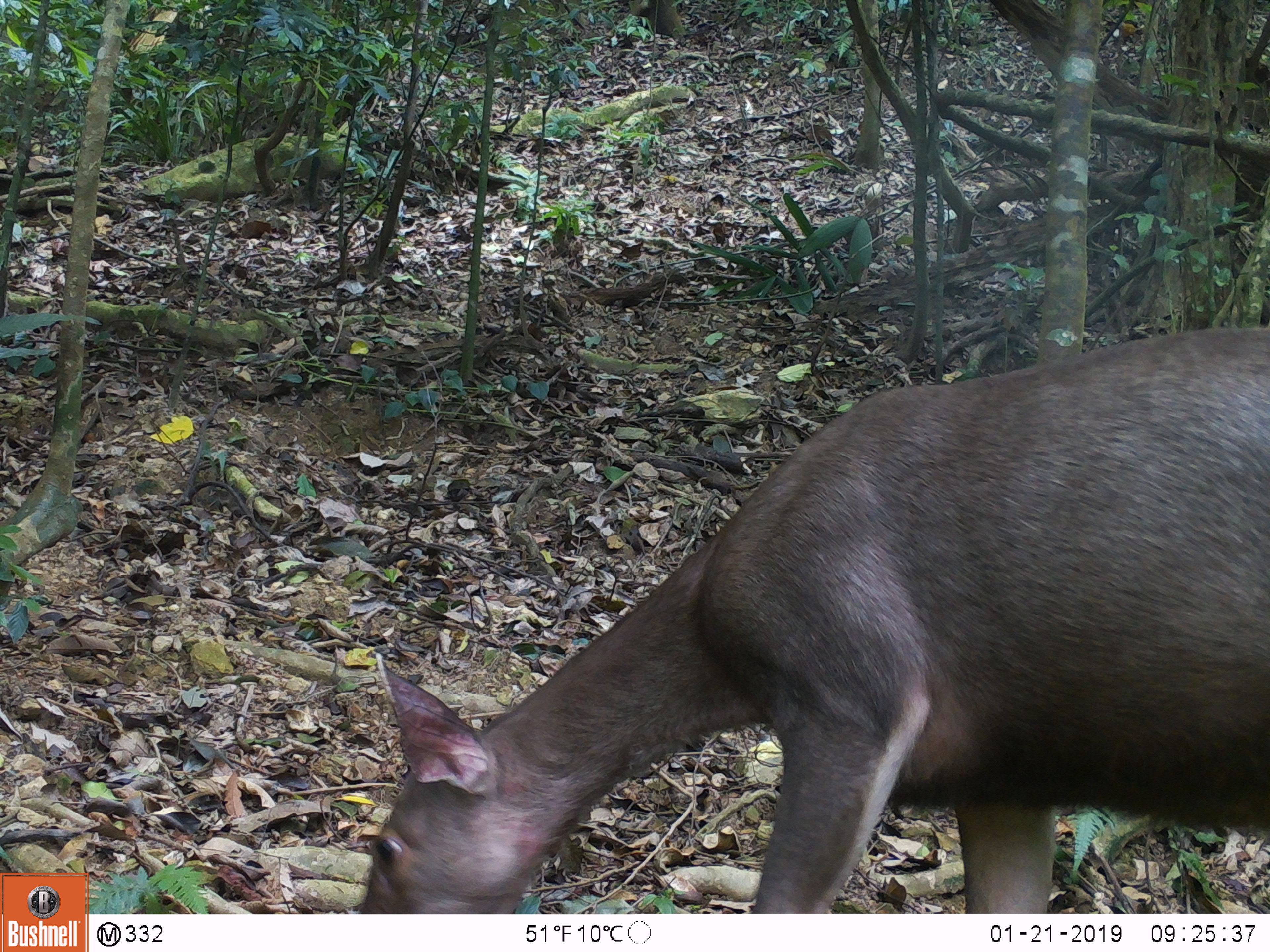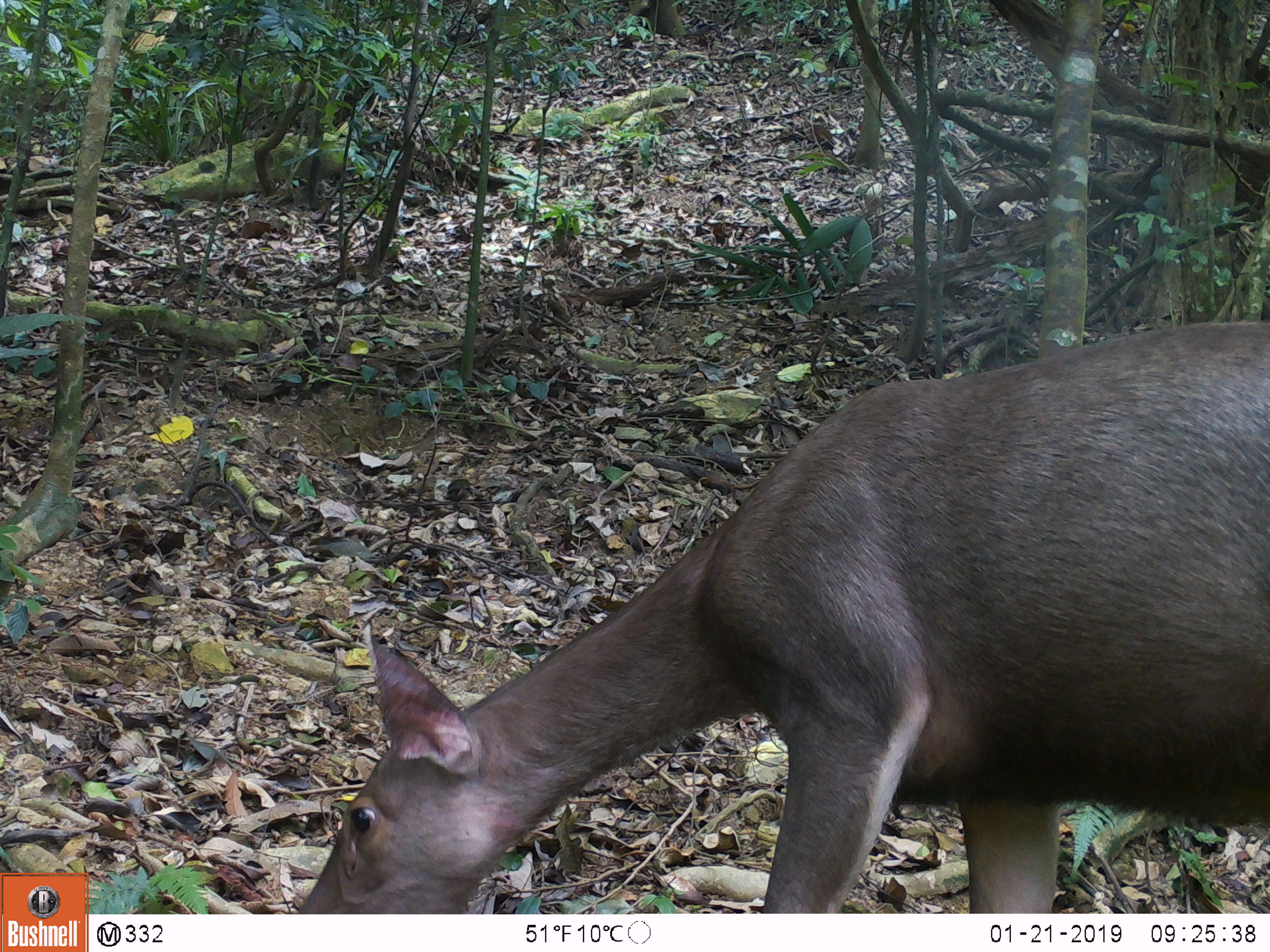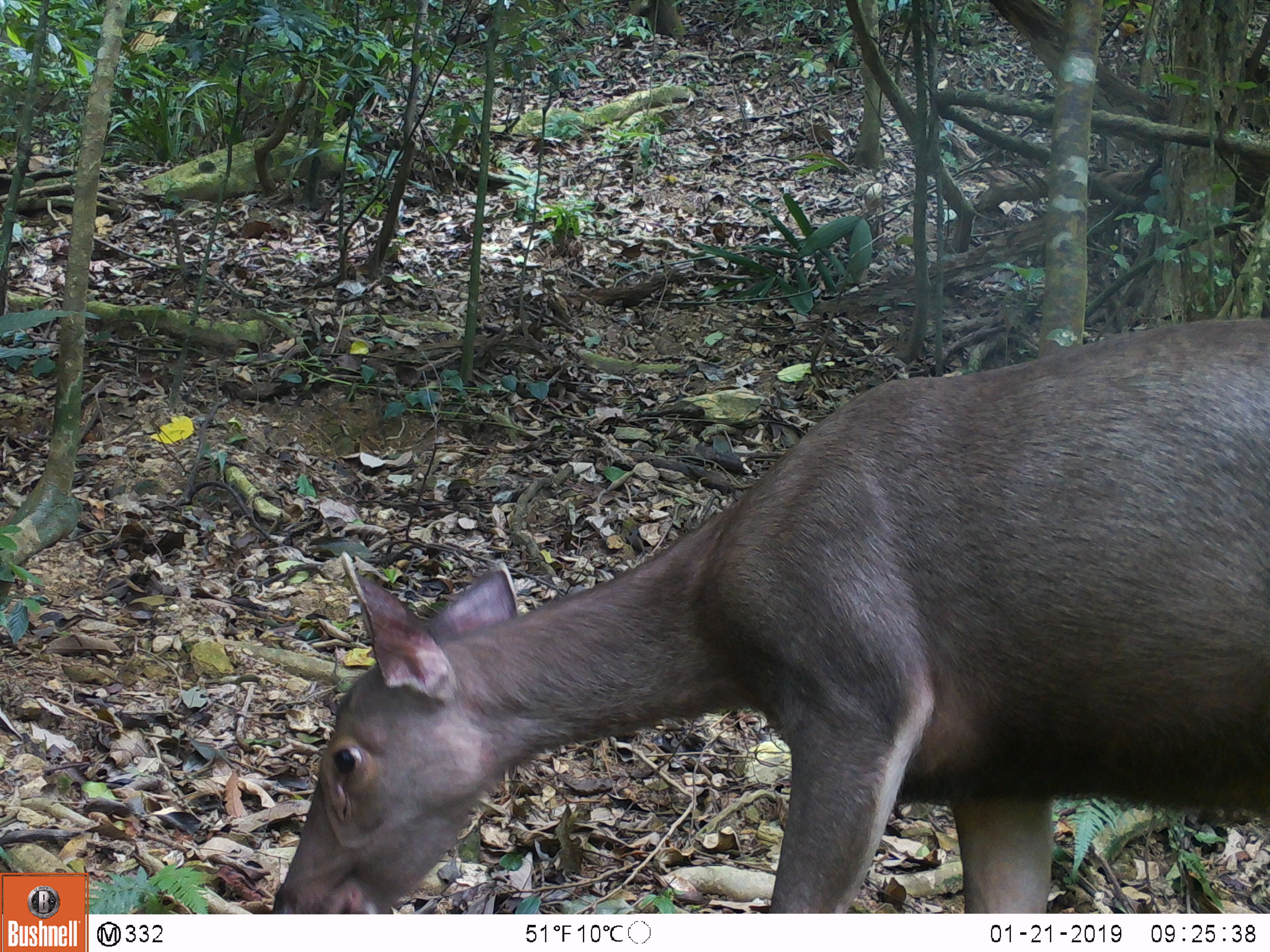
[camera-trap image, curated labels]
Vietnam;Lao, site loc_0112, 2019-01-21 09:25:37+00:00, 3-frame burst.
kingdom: Animalia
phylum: Chordata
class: Mammalia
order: Artiodactyla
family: Cervidae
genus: Rusa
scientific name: Rusa unicolor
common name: sambar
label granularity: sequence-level